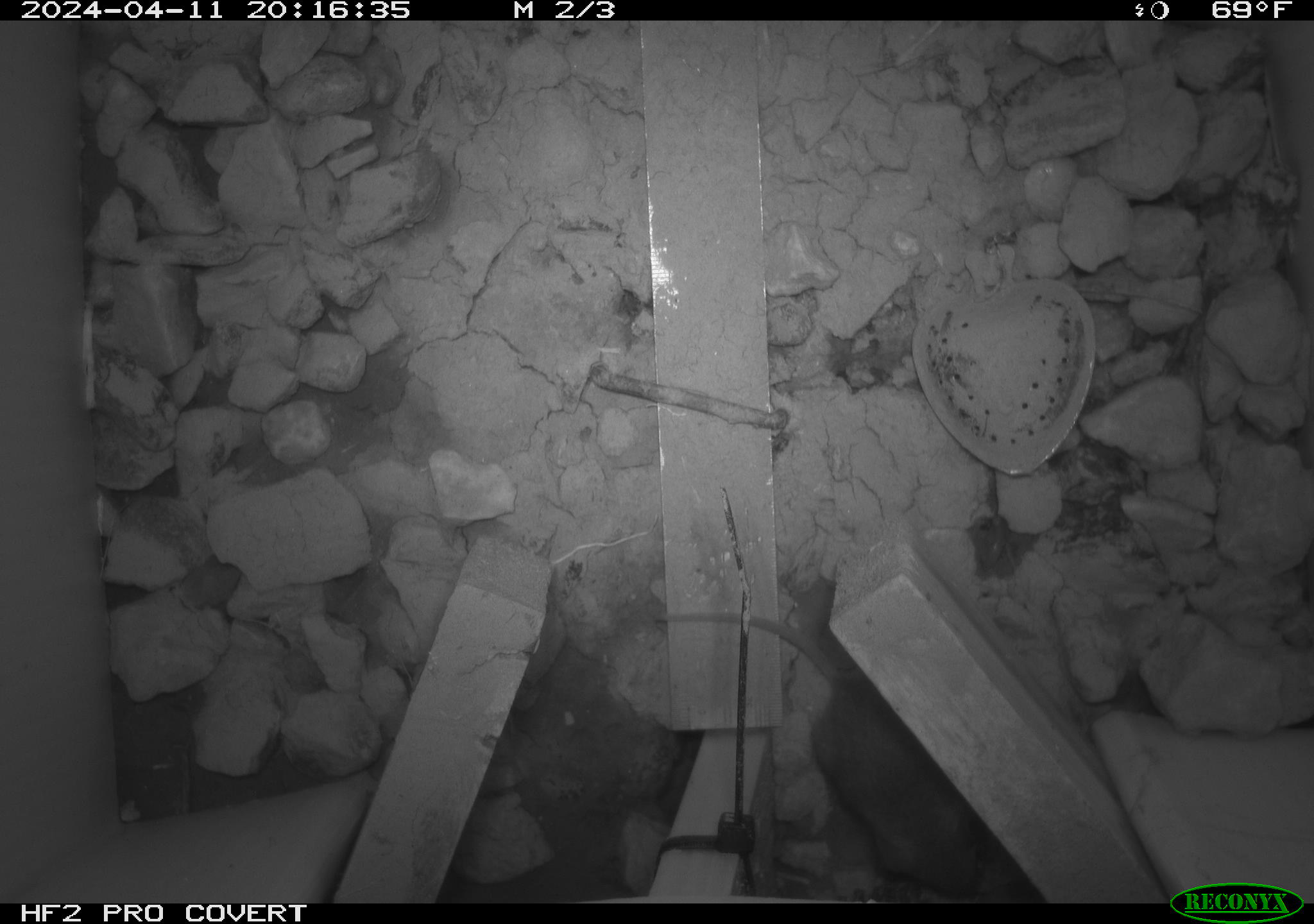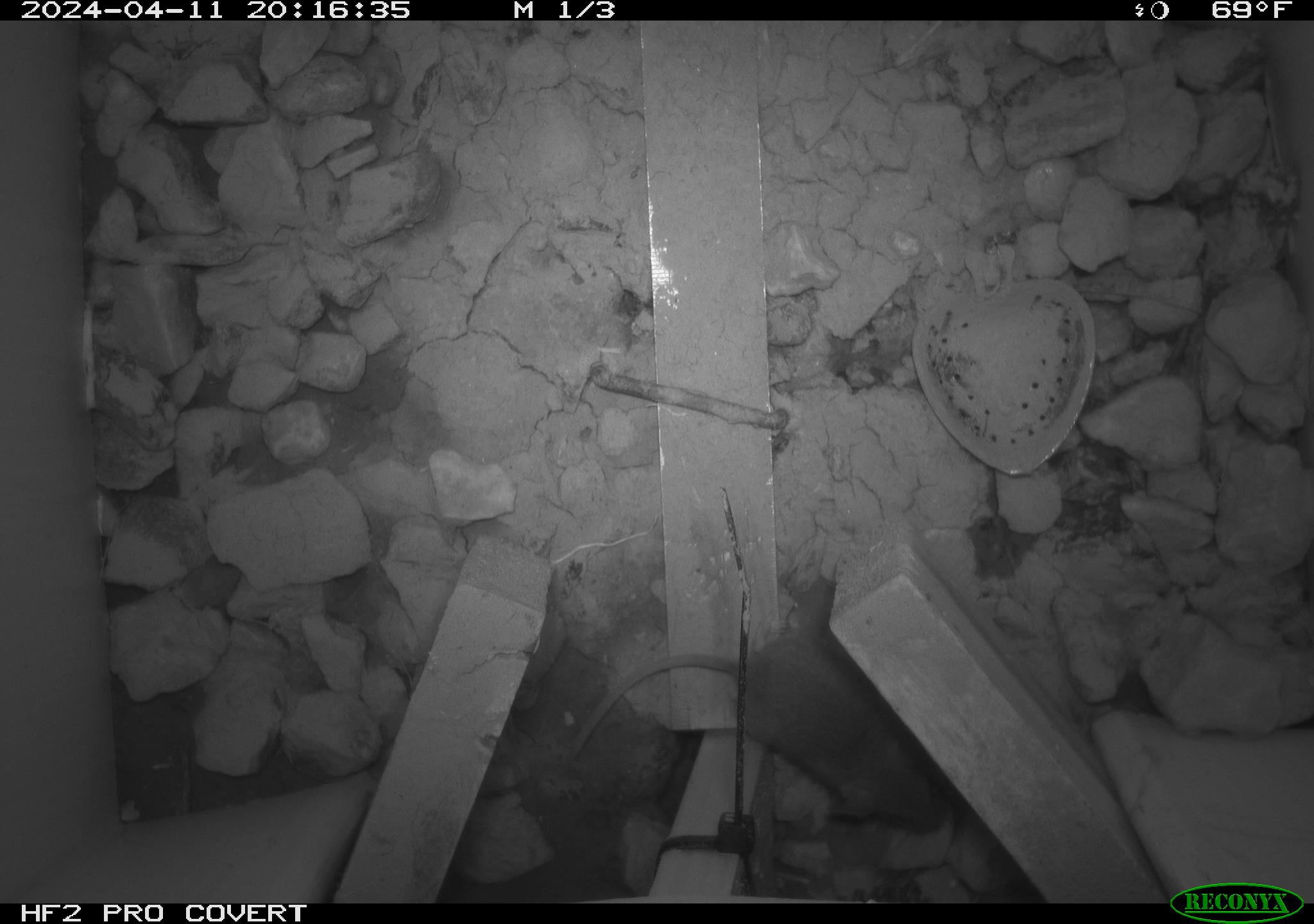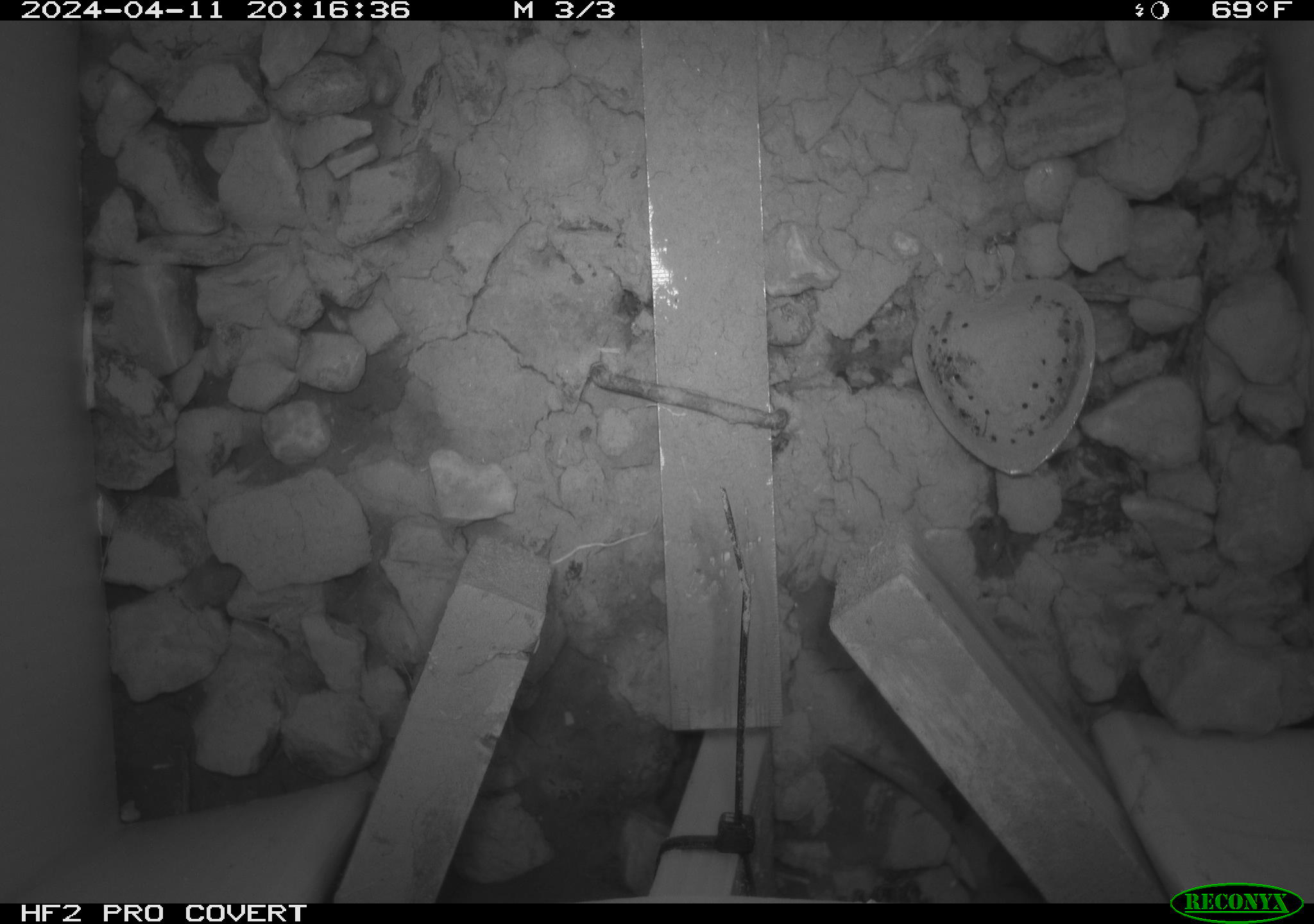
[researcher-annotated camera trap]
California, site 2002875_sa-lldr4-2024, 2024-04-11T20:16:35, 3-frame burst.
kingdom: Animalia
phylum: Chordata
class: Mammalia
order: Rodentia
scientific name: Rodentia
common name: mouse species